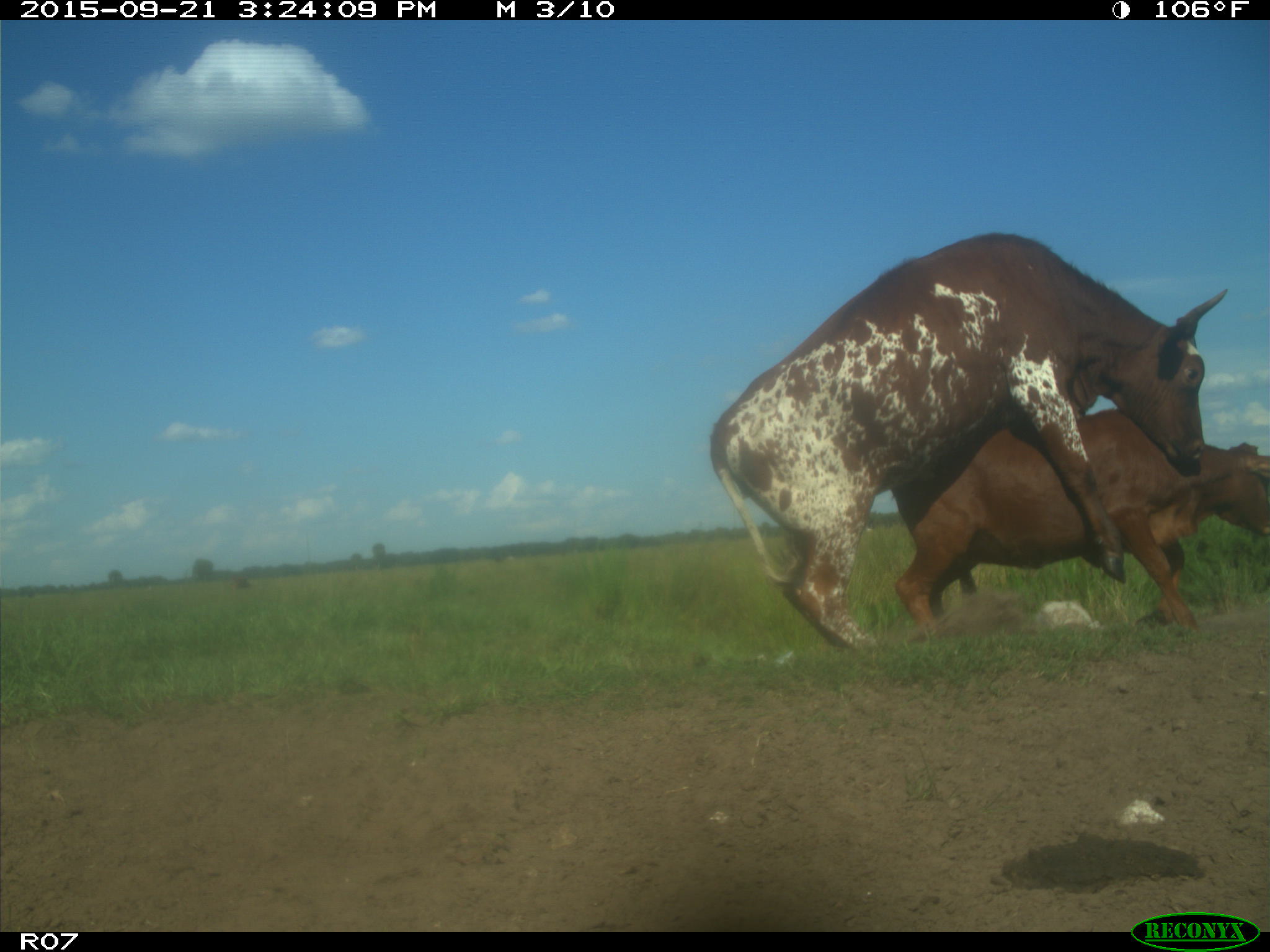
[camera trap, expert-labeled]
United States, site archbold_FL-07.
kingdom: Animalia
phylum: Chordata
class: Mammalia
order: Artiodactyla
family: Bovidae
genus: Bos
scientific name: Bos taurus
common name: domestic cow